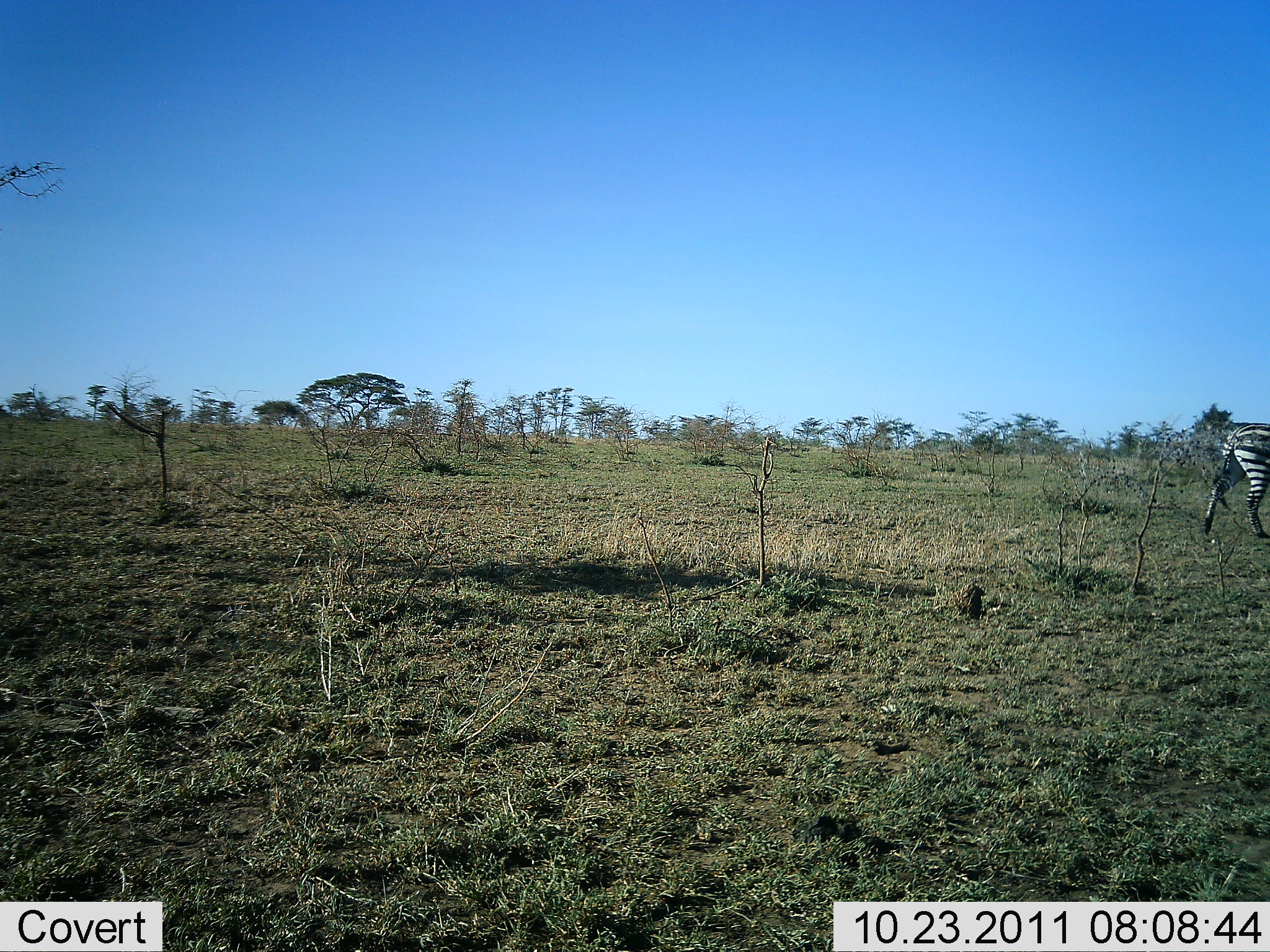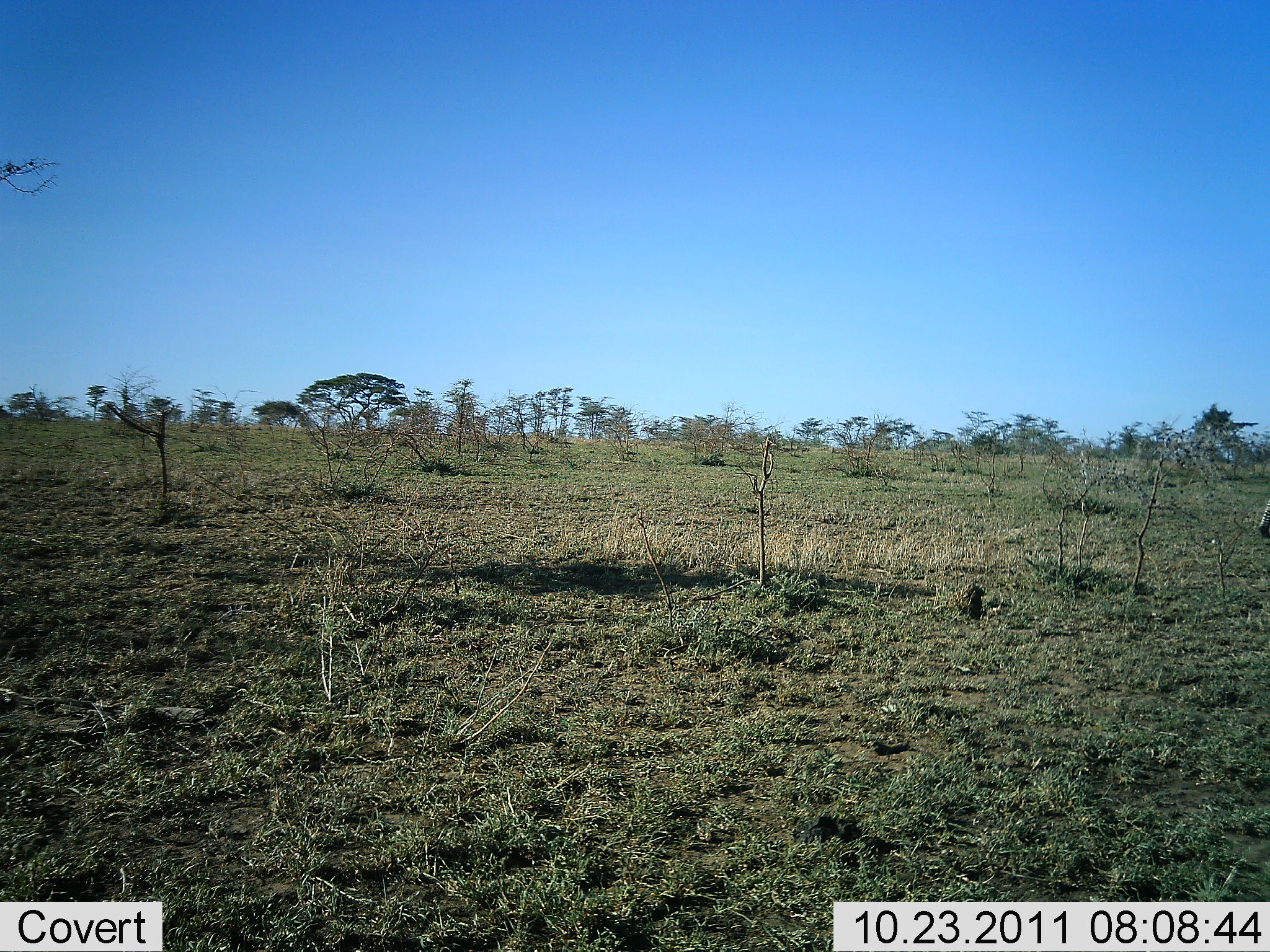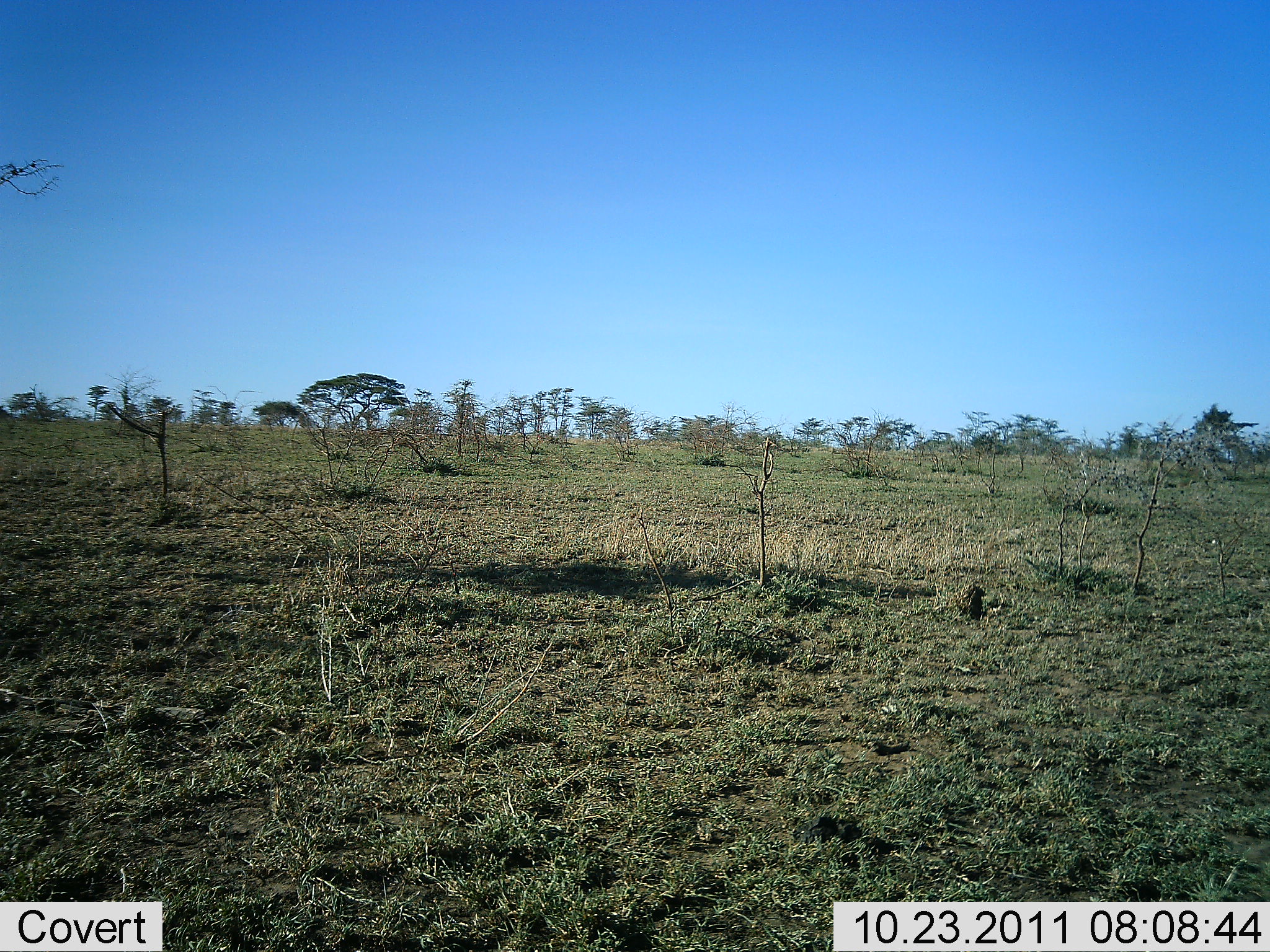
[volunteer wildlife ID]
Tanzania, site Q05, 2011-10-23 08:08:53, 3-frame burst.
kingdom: Animalia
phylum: Chordata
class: Mammalia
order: Perissodactyla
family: Equidae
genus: Equus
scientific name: Equus quagga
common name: plains zebra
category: zebra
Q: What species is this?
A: Zebra (plains zebra) (Equus quagga).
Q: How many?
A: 1.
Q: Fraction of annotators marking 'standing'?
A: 0%.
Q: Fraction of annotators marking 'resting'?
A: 0%.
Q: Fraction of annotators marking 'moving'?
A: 100%.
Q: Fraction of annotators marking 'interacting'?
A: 0%.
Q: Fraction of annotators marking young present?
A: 0%.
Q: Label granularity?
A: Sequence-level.